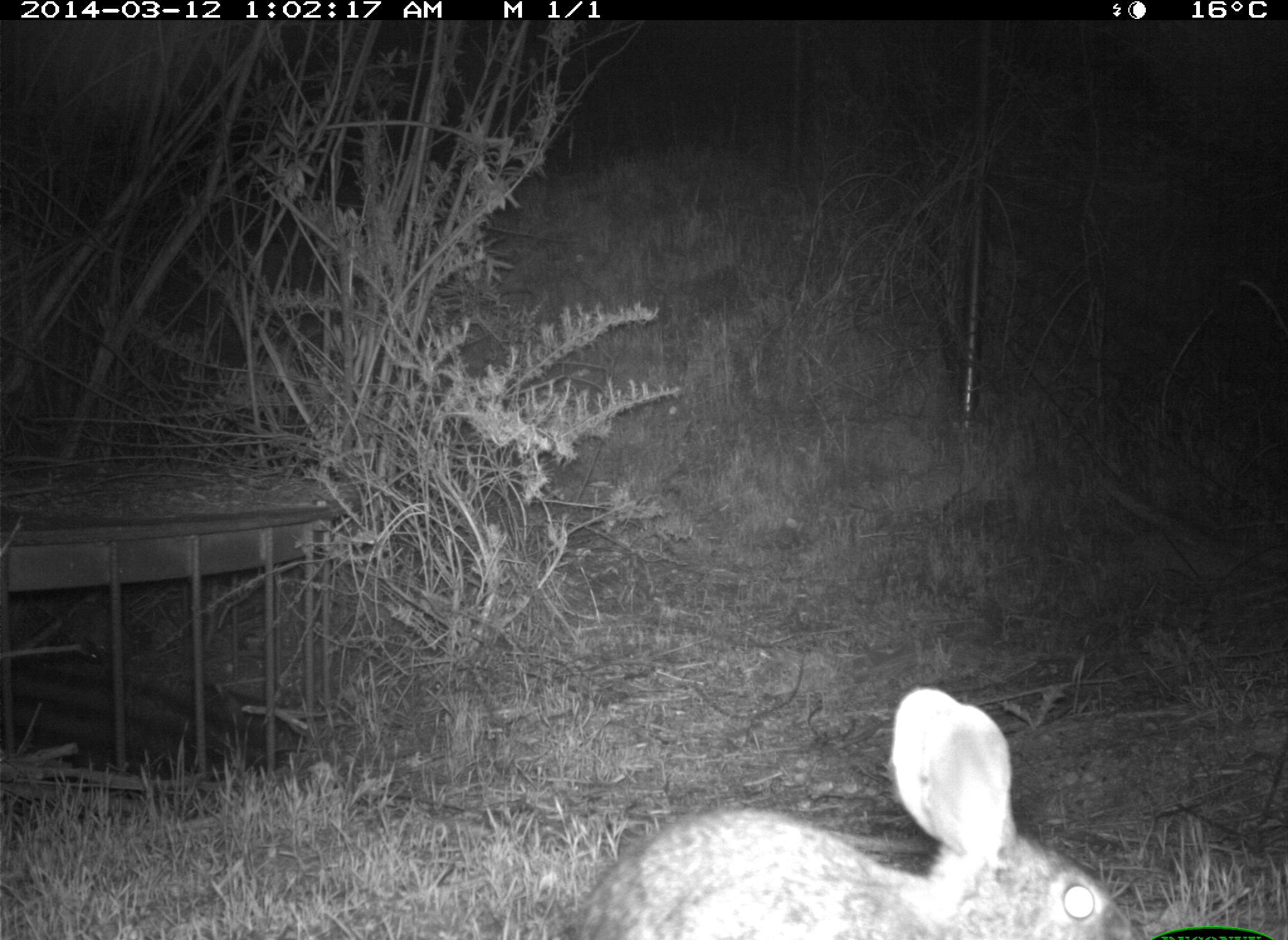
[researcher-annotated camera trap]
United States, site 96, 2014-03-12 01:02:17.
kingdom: Animalia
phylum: Chordata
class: Mammalia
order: Lagomorpha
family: Leporidae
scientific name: Leporidae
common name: rabbits and hares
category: rabbit